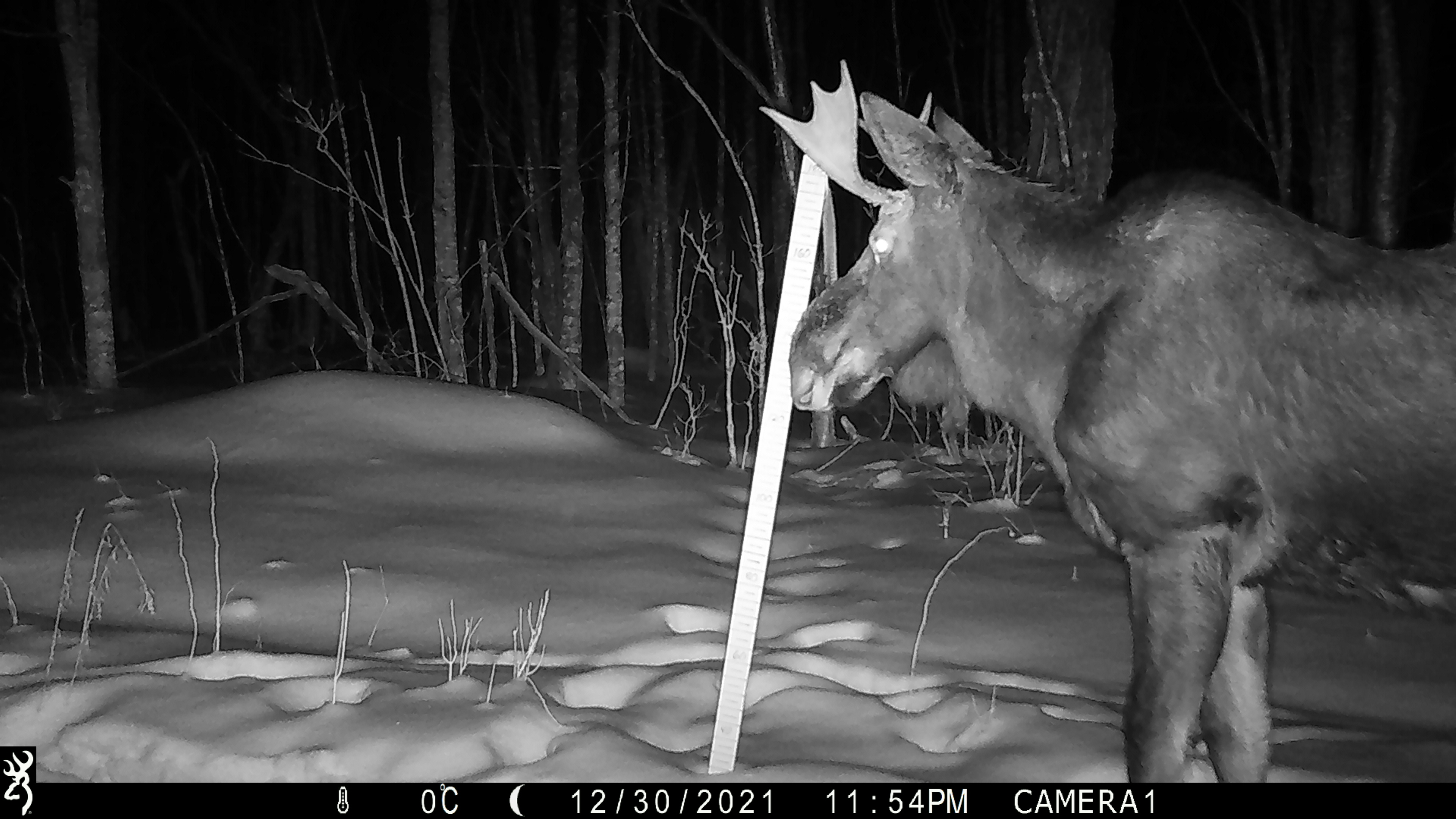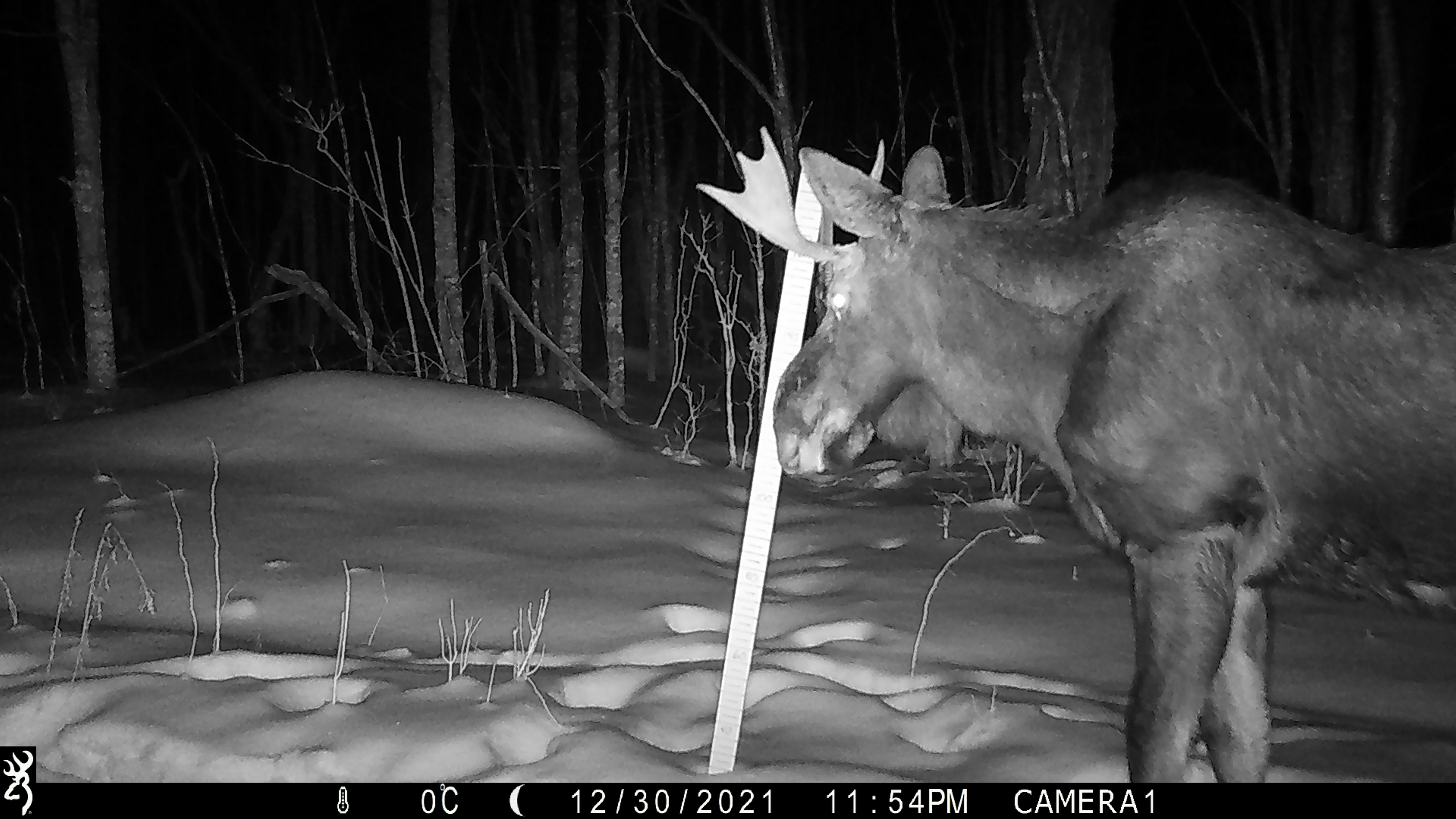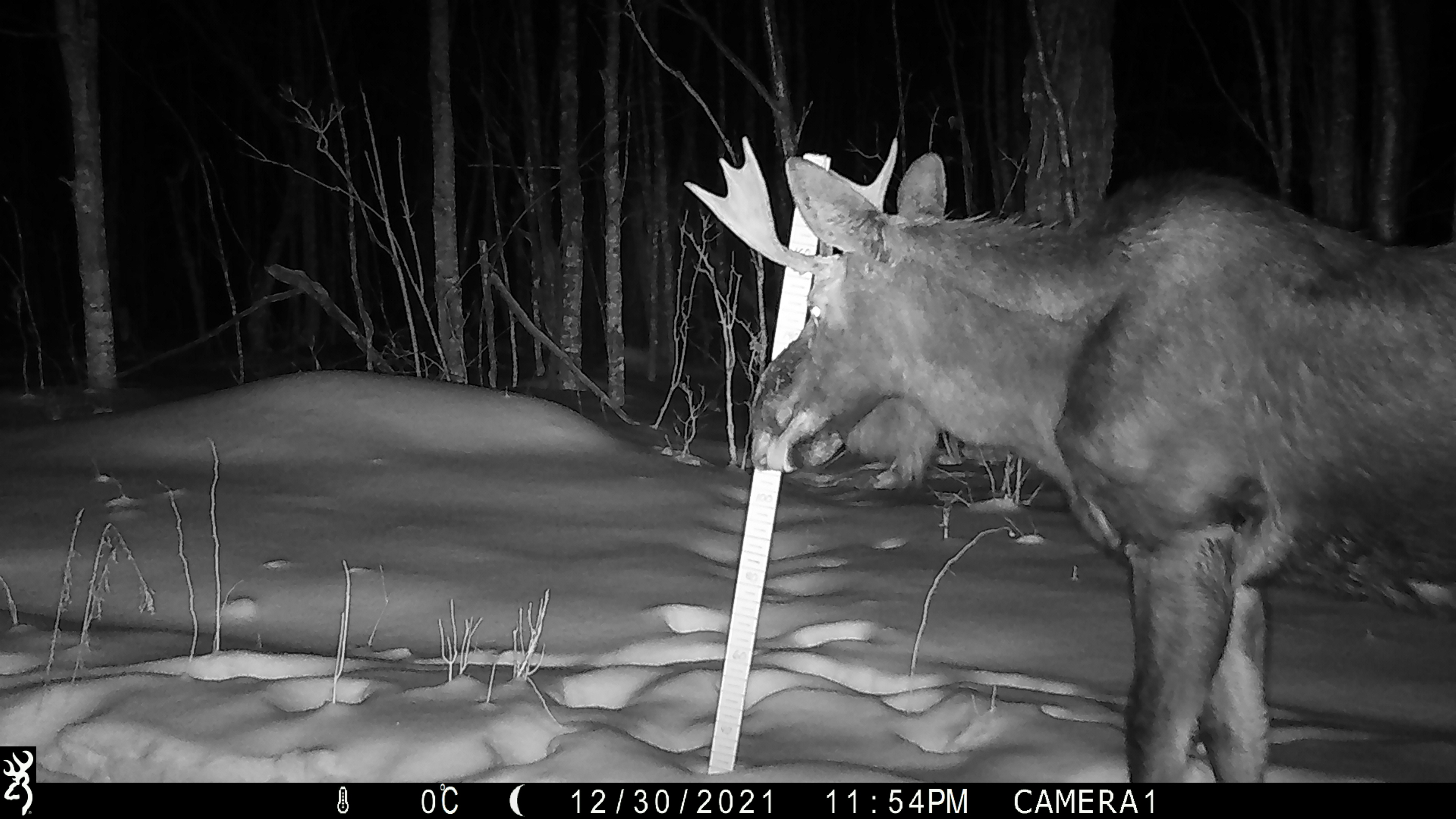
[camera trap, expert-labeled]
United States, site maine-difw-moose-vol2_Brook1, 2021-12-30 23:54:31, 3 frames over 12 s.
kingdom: Animalia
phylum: Chordata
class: Mammalia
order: Artiodactyla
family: Cervidae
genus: Alces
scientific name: Alces alces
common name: moose